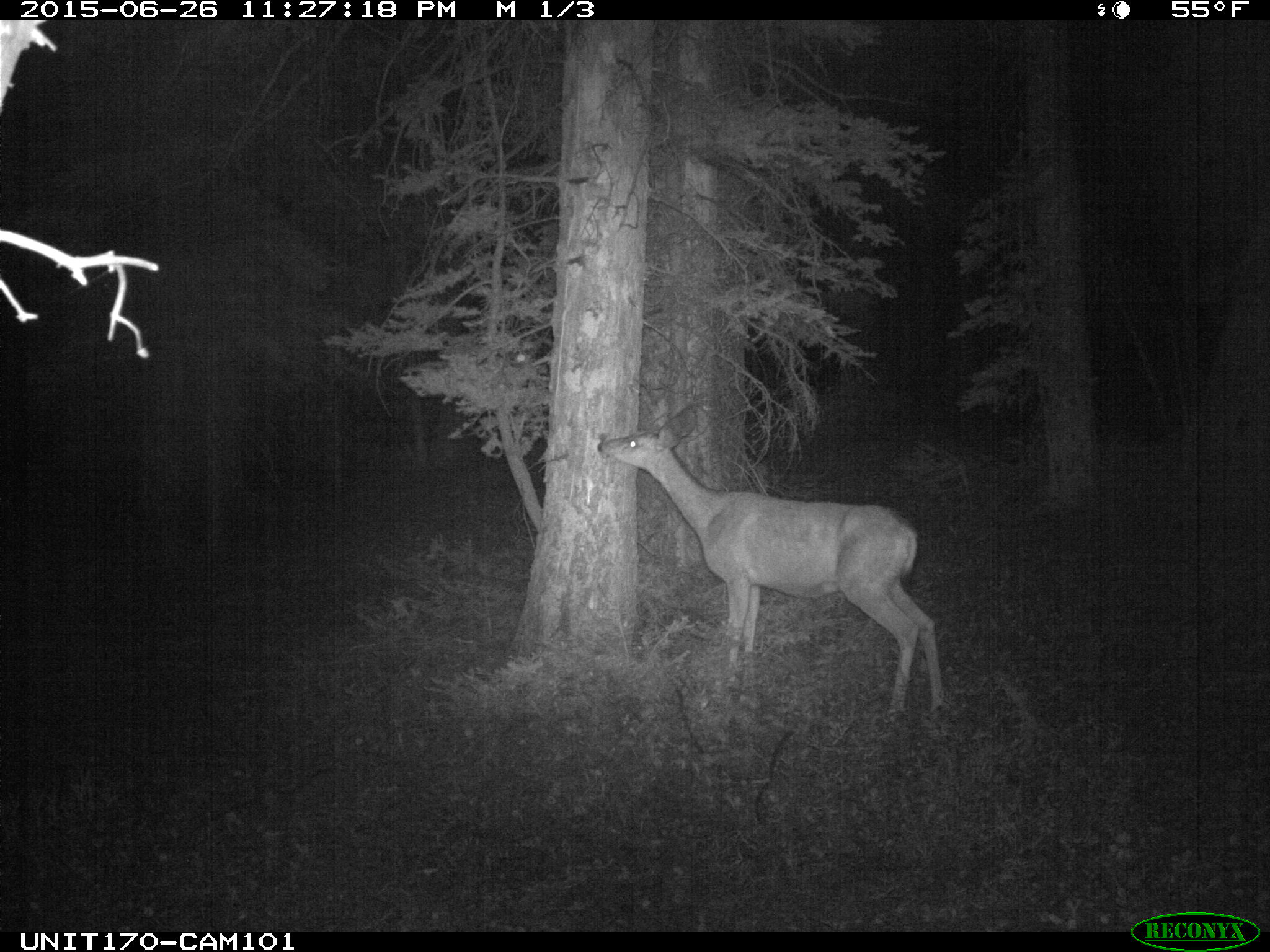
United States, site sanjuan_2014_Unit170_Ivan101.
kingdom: Animalia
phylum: Chordata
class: Mammalia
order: Artiodactyla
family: Cervidae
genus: Odocoileus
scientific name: Odocoileus hemionus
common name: mule deer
Odocoileus hemionus (mule deer).